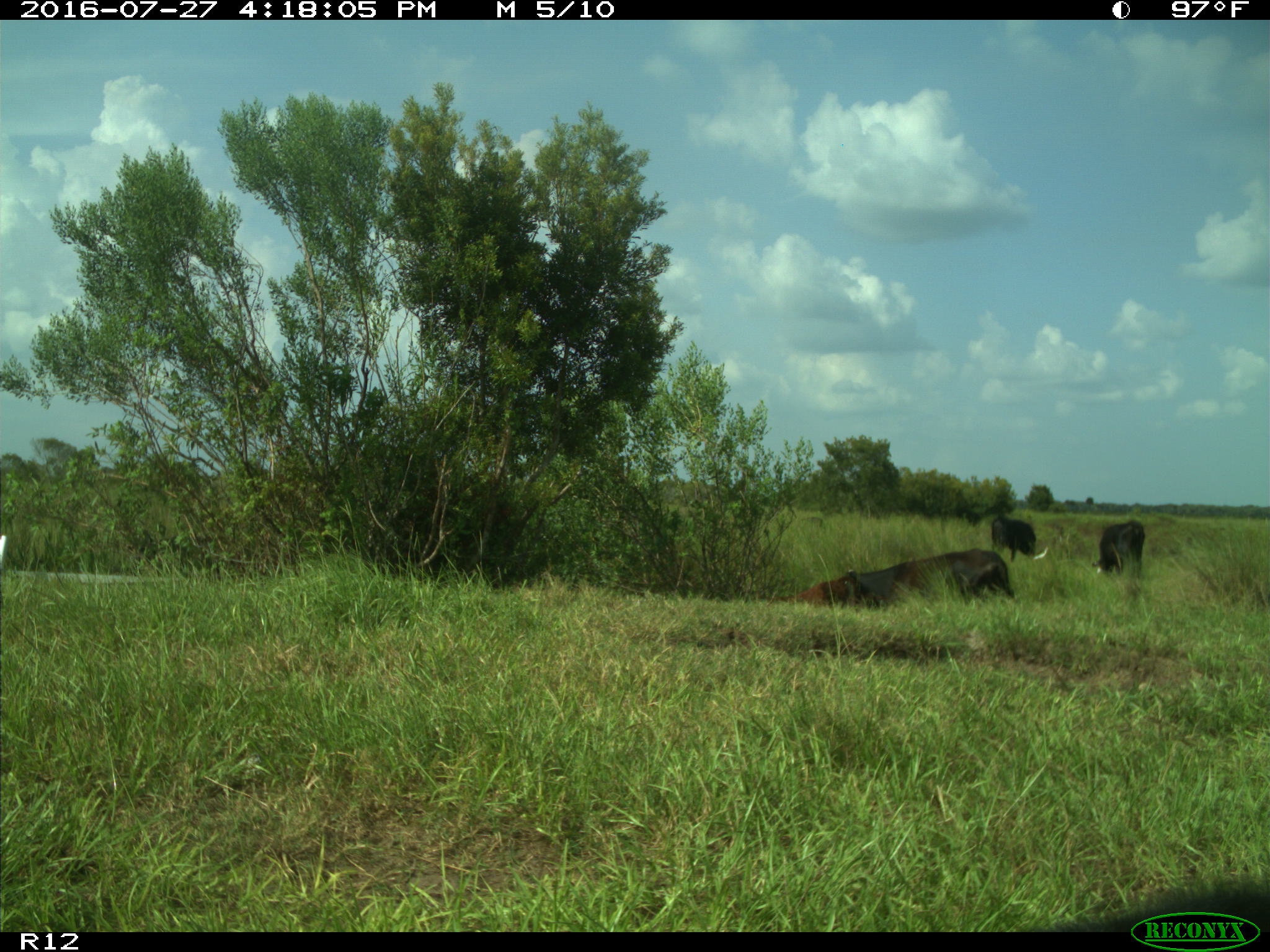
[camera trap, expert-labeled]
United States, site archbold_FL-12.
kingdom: Animalia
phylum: Chordata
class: Mammalia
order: Artiodactyla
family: Bovidae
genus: Bos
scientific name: Bos taurus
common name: domestic cow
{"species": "Bos taurus (domestic cow)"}